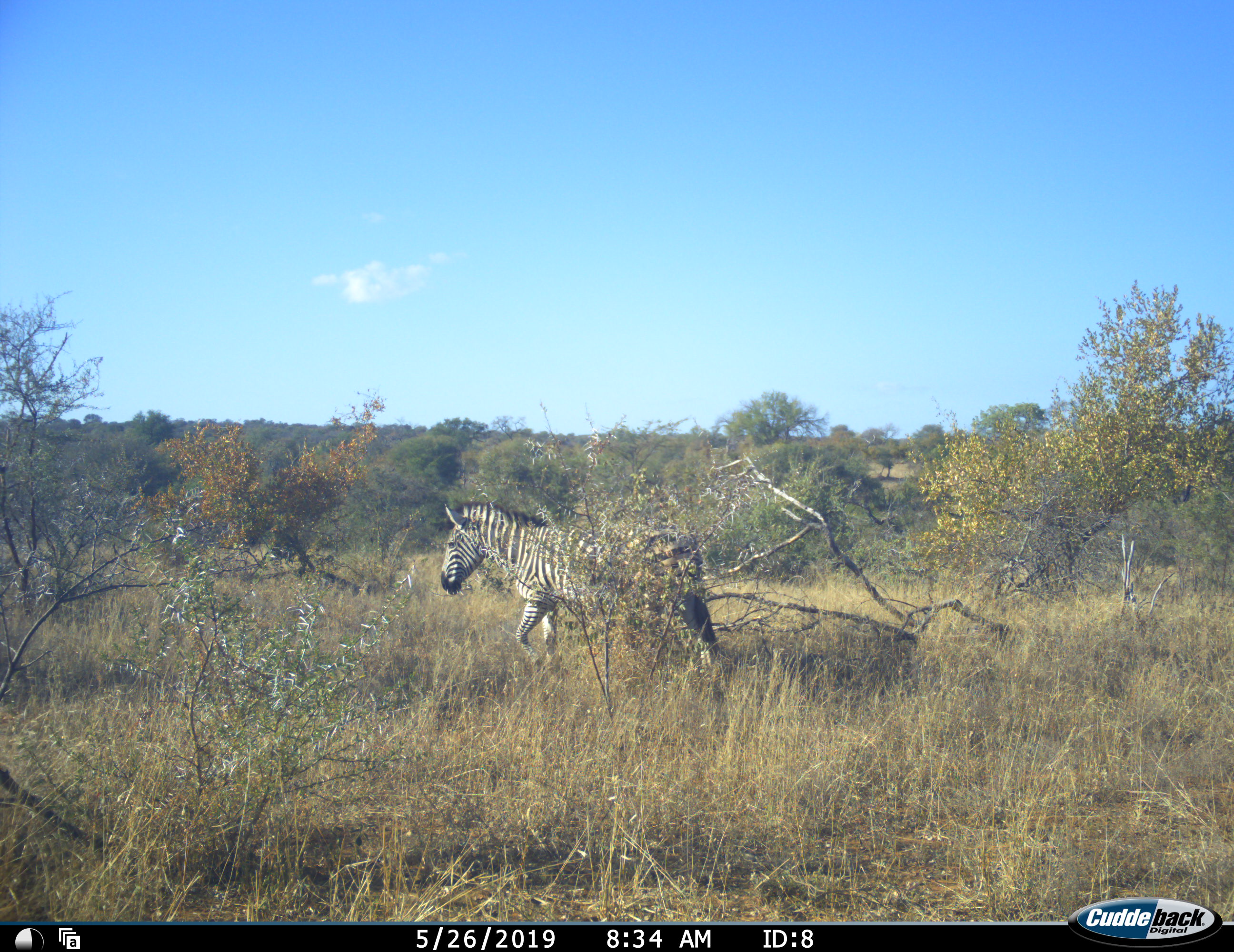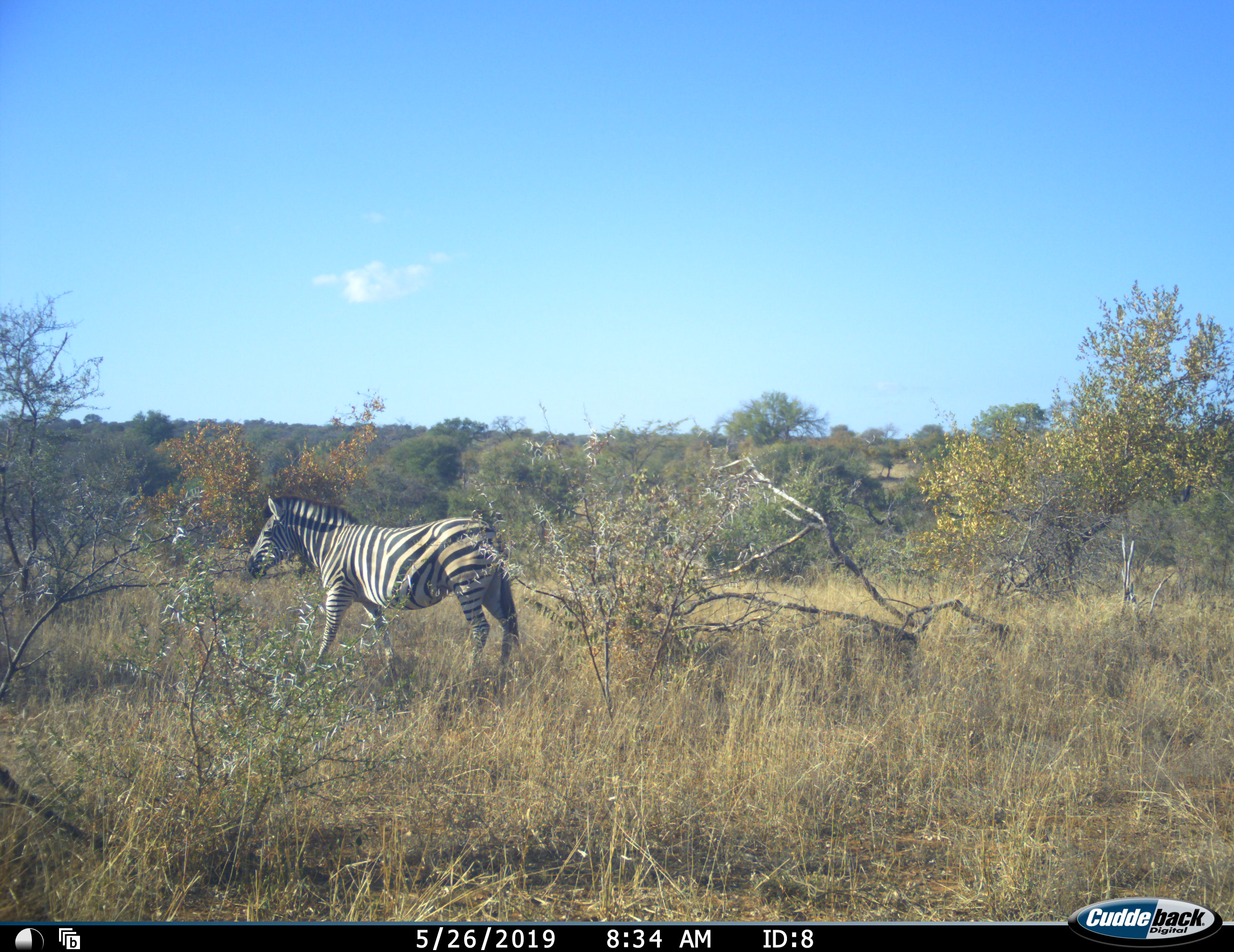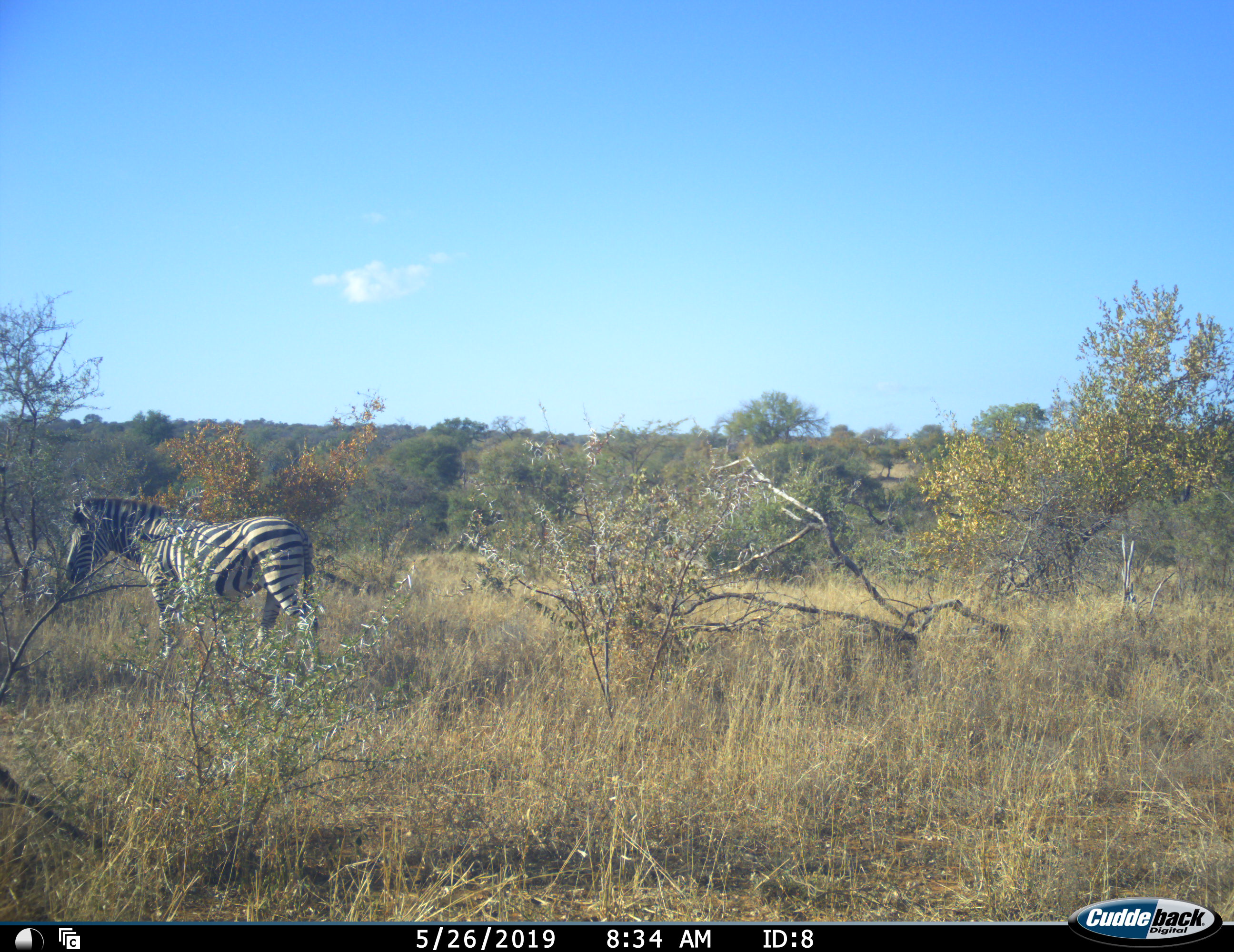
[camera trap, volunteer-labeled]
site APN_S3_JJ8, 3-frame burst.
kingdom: Animalia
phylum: Chordata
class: Mammalia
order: Perissodactyla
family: Equidae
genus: Equus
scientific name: Equus quagga burchellii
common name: burchell's zebra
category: zebraburchells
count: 1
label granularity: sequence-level